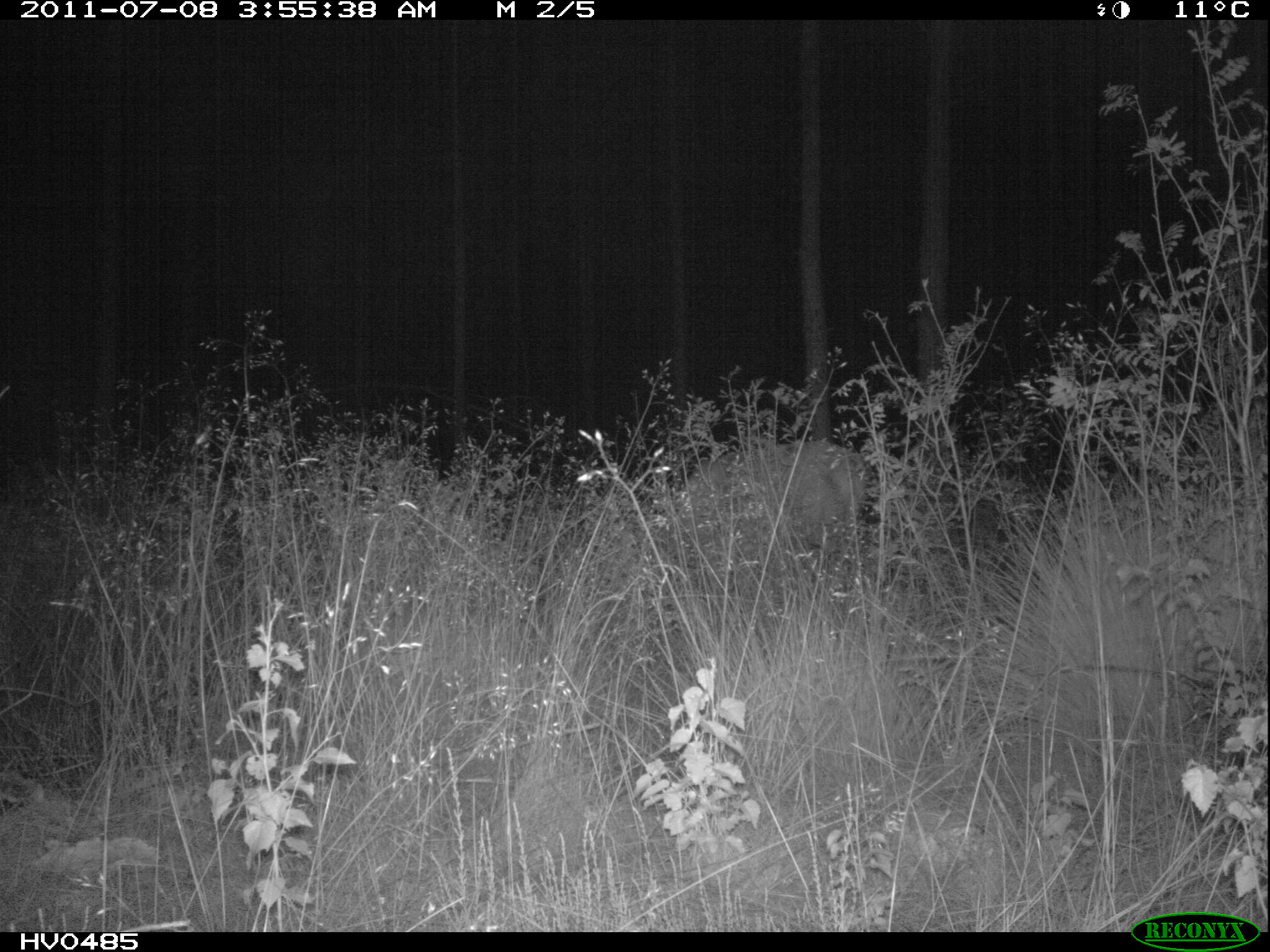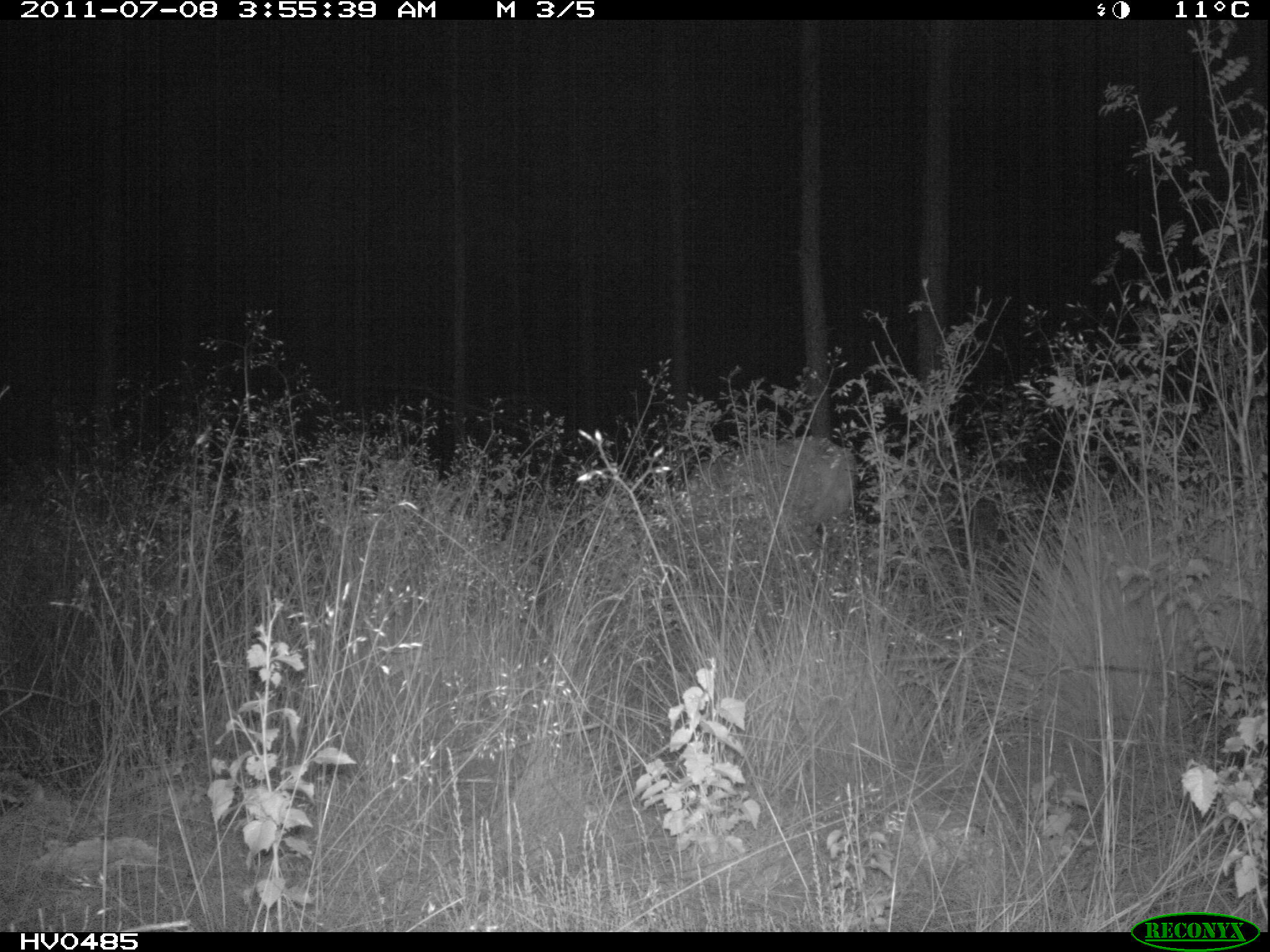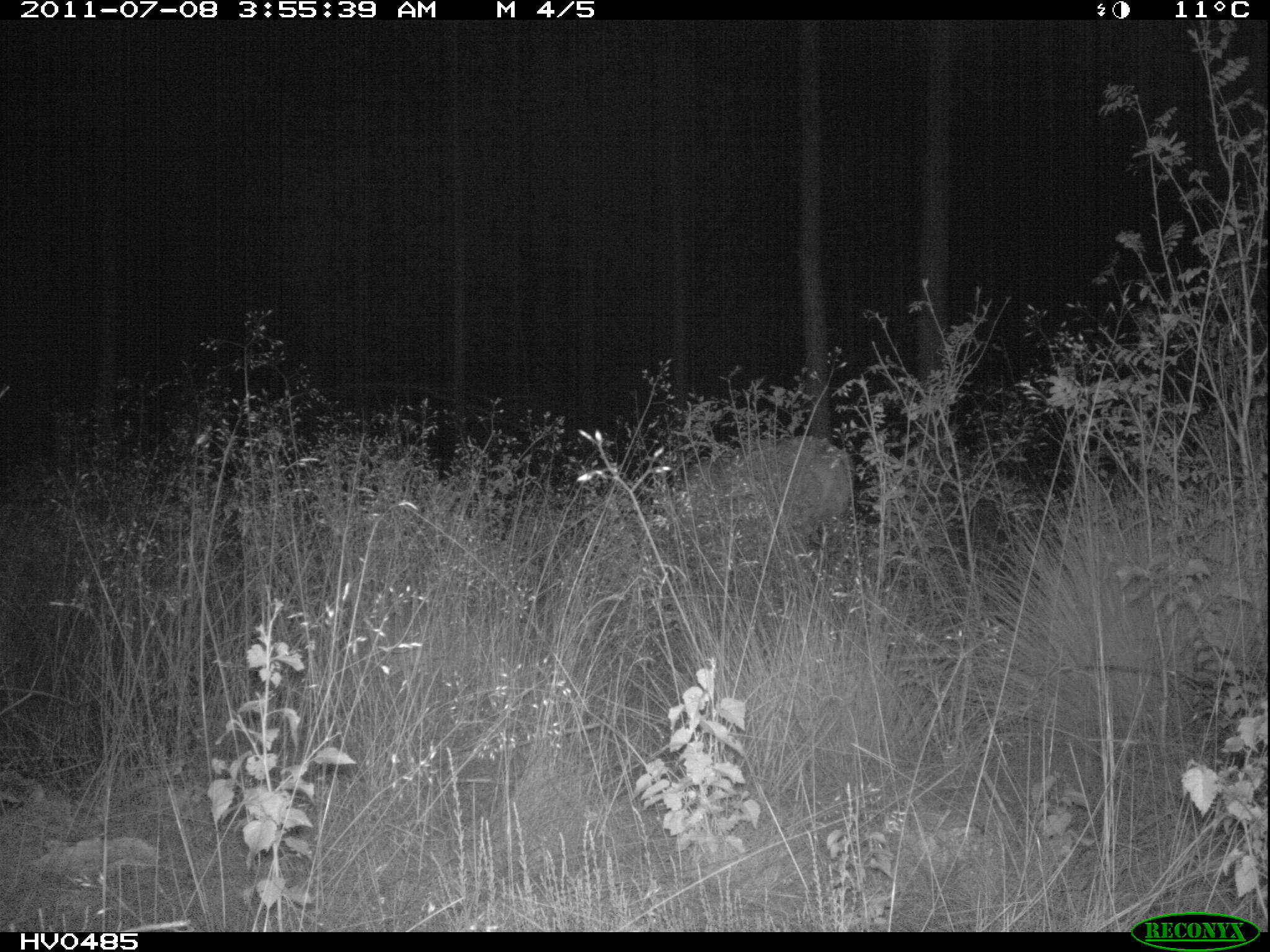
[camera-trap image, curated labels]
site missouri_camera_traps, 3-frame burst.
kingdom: Animalia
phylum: Chordata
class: Mammalia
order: Artiodactyla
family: Cervidae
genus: Cervus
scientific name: Cervus elaphus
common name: red deer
Red deer (Cervus elaphus). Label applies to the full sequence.